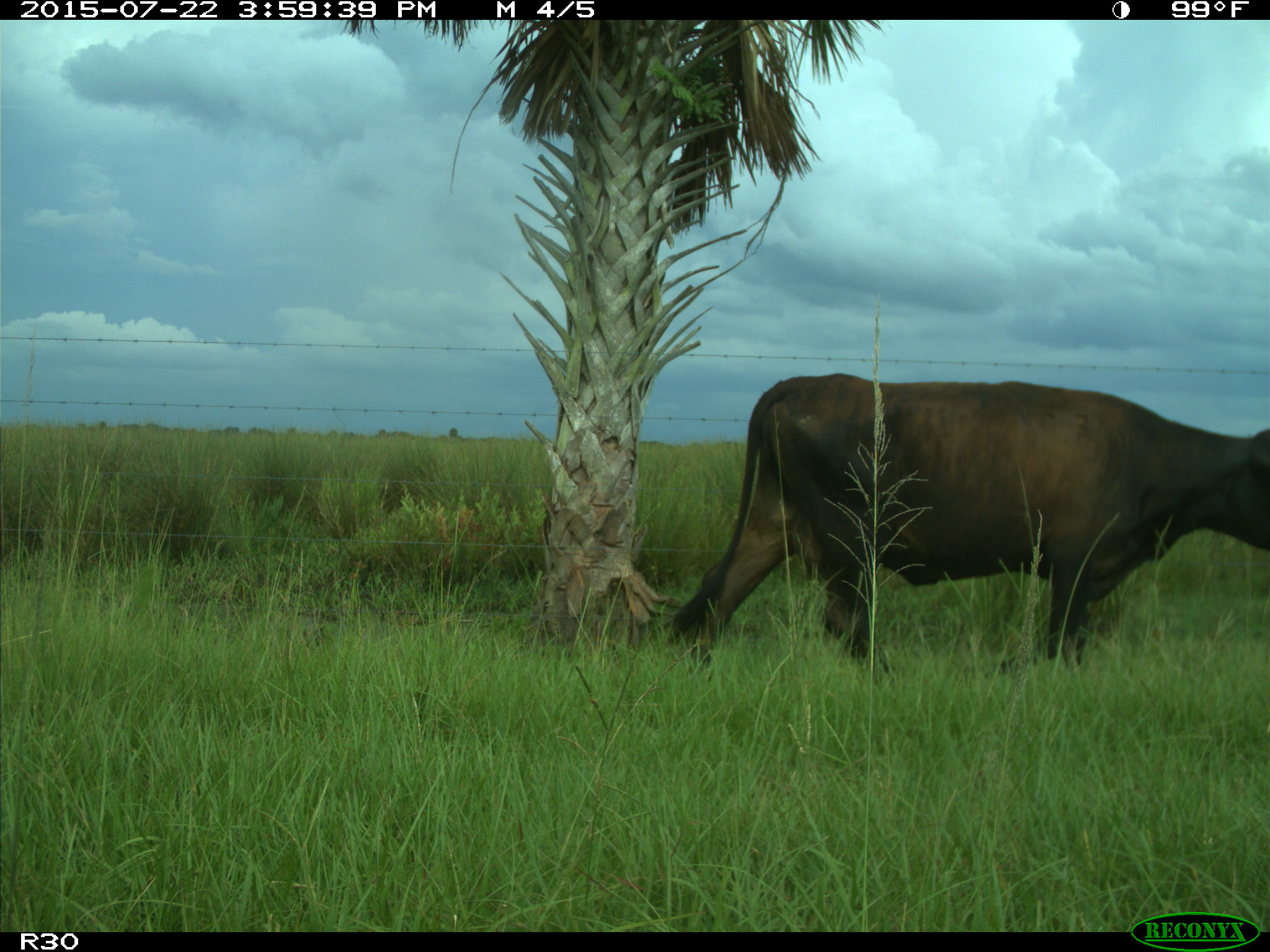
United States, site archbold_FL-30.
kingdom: Animalia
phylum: Chordata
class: Mammalia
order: Artiodactyla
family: Bovidae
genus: Bos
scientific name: Bos taurus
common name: domestic cow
Bos taurus (domestic cow).